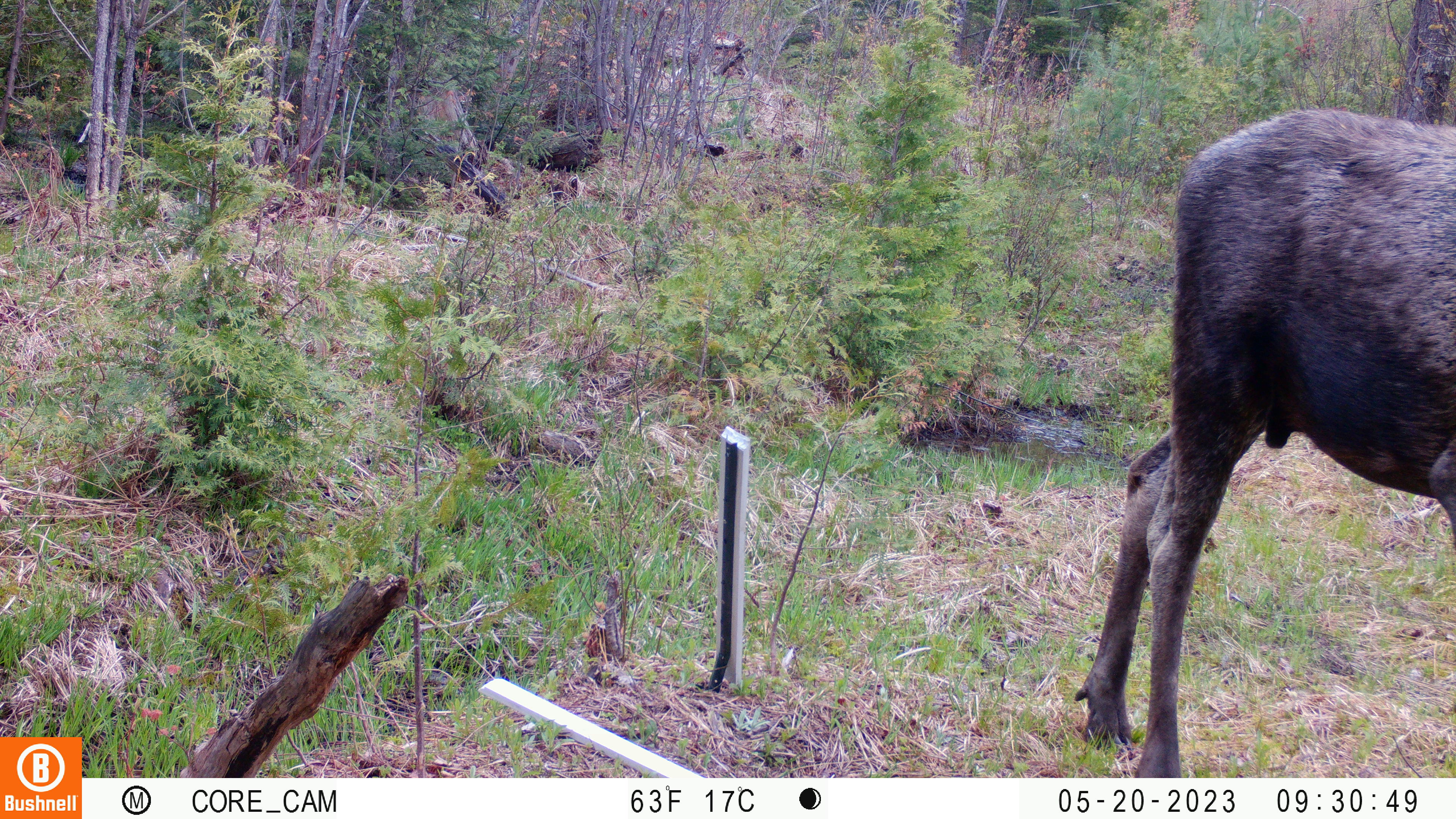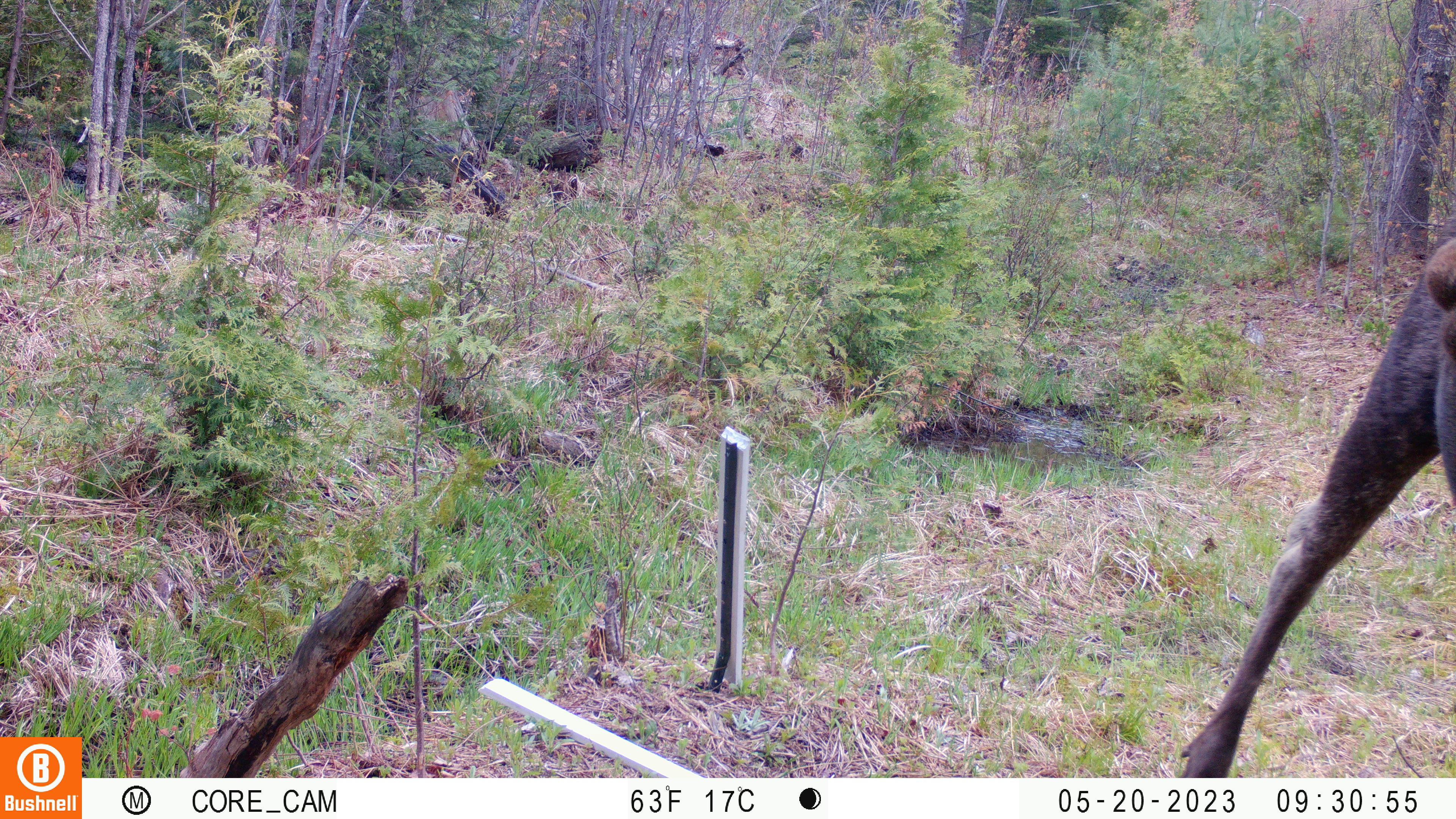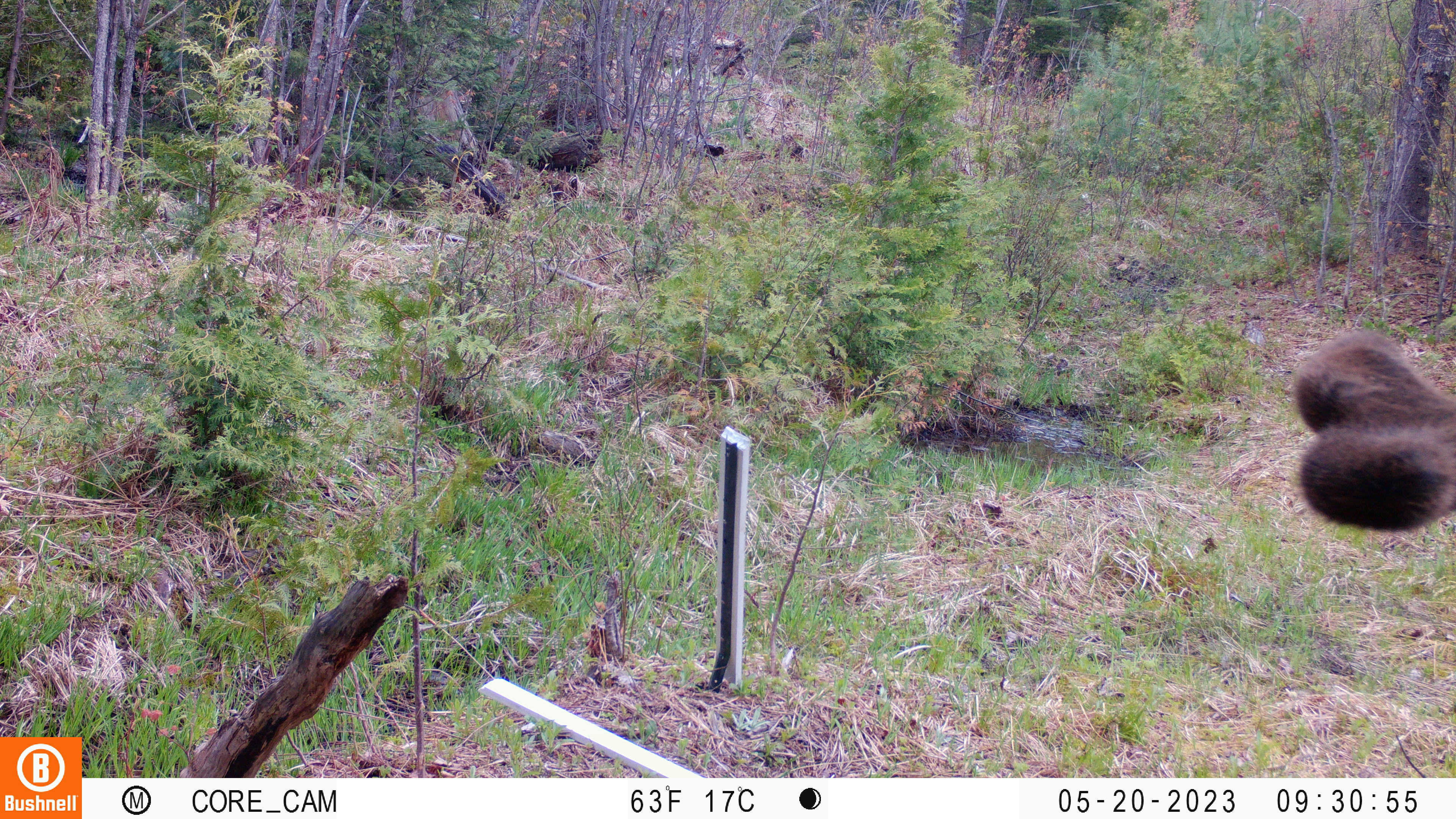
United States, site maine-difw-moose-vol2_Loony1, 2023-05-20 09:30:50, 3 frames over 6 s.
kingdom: Animalia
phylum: Chordata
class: Mammalia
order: Artiodactyla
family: Cervidae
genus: Alces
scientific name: Alces alces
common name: moose